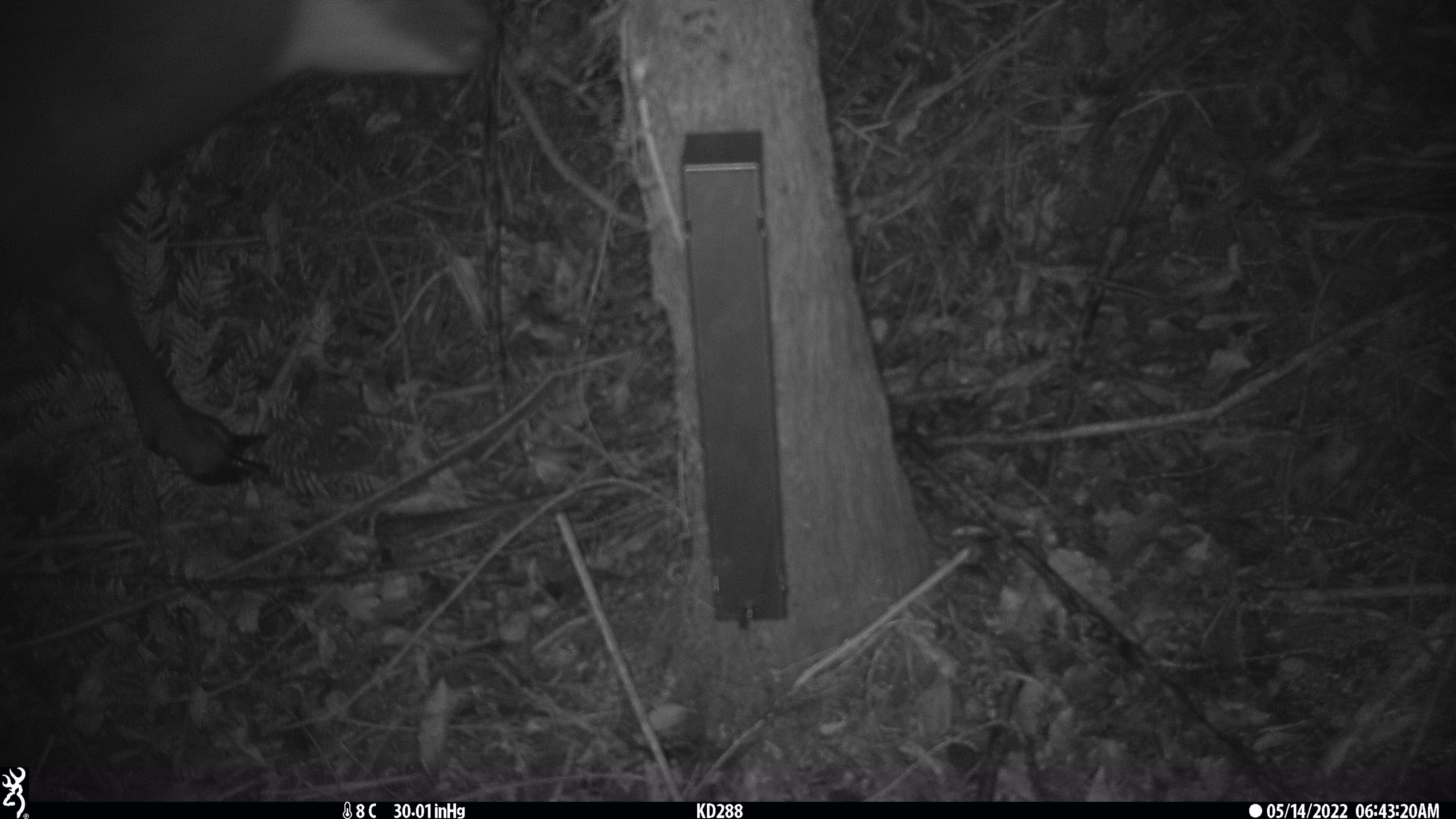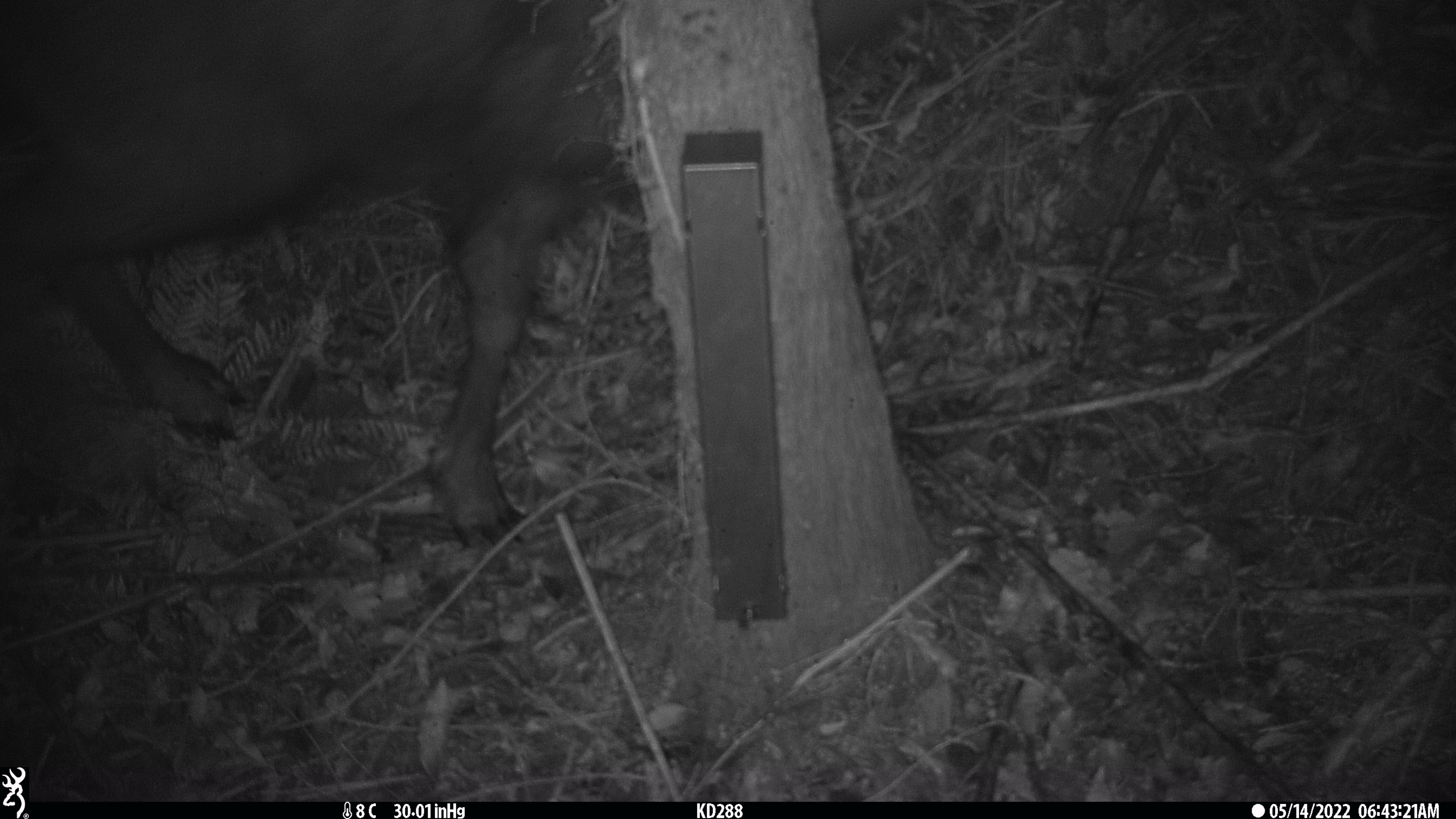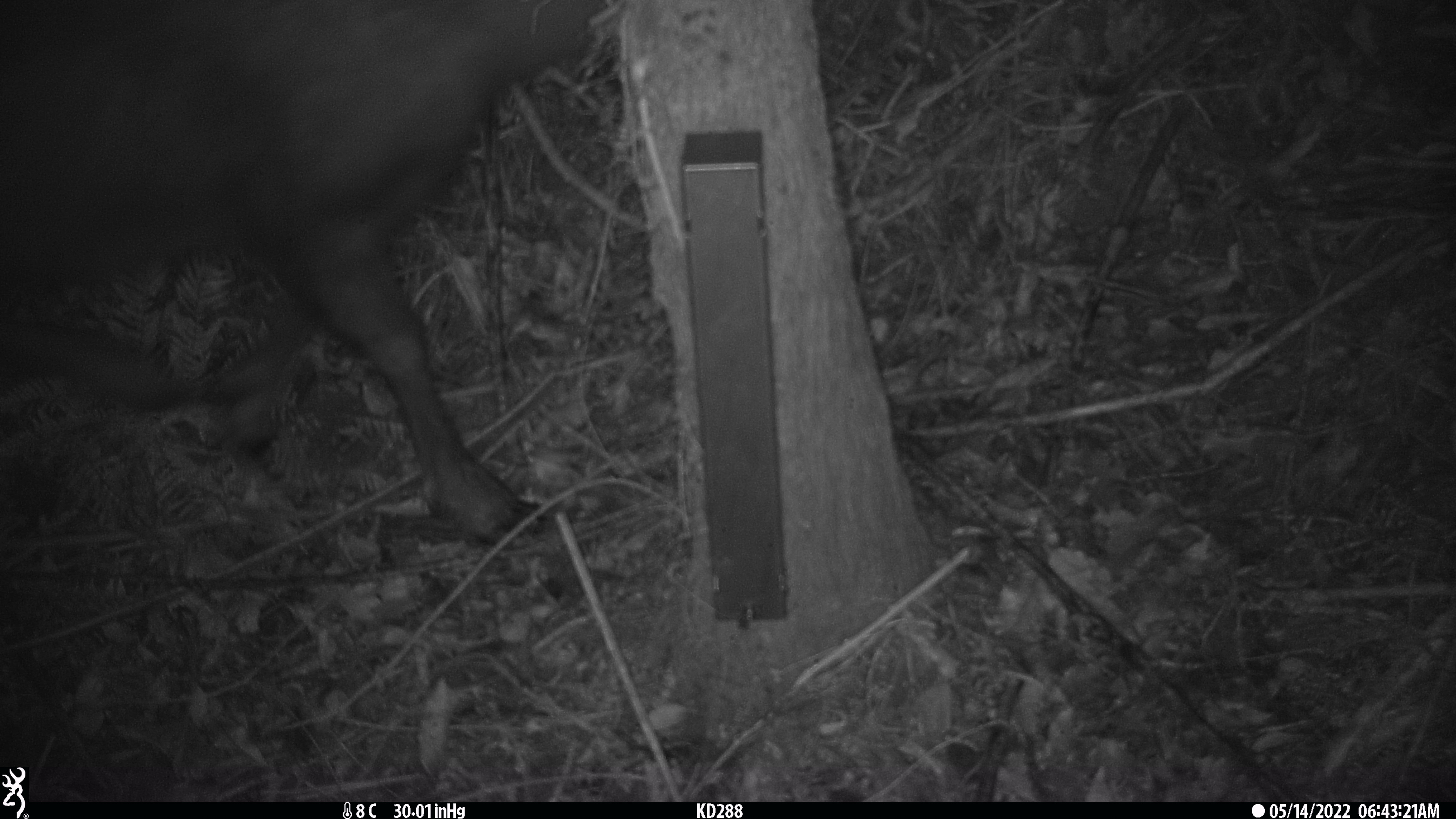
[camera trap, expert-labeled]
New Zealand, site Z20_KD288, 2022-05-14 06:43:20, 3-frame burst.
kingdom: Animalia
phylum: Chordata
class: Mammalia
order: Artiodactyla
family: Bovidae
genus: Rupicapra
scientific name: Rupicapra rupicapra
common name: alpine chamois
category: chamois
Chamois (alpine chamois) (Rupicapra rupicapra).